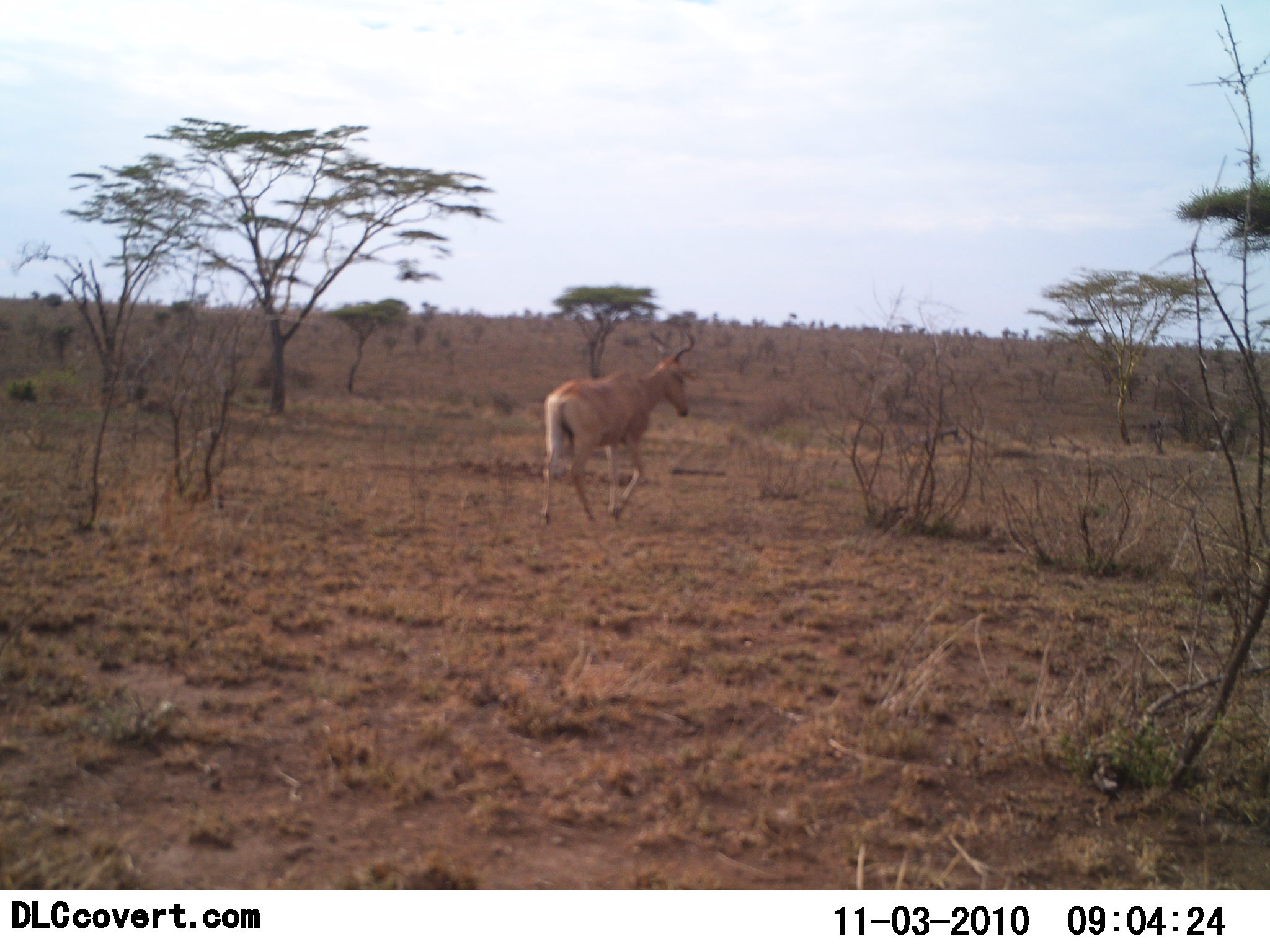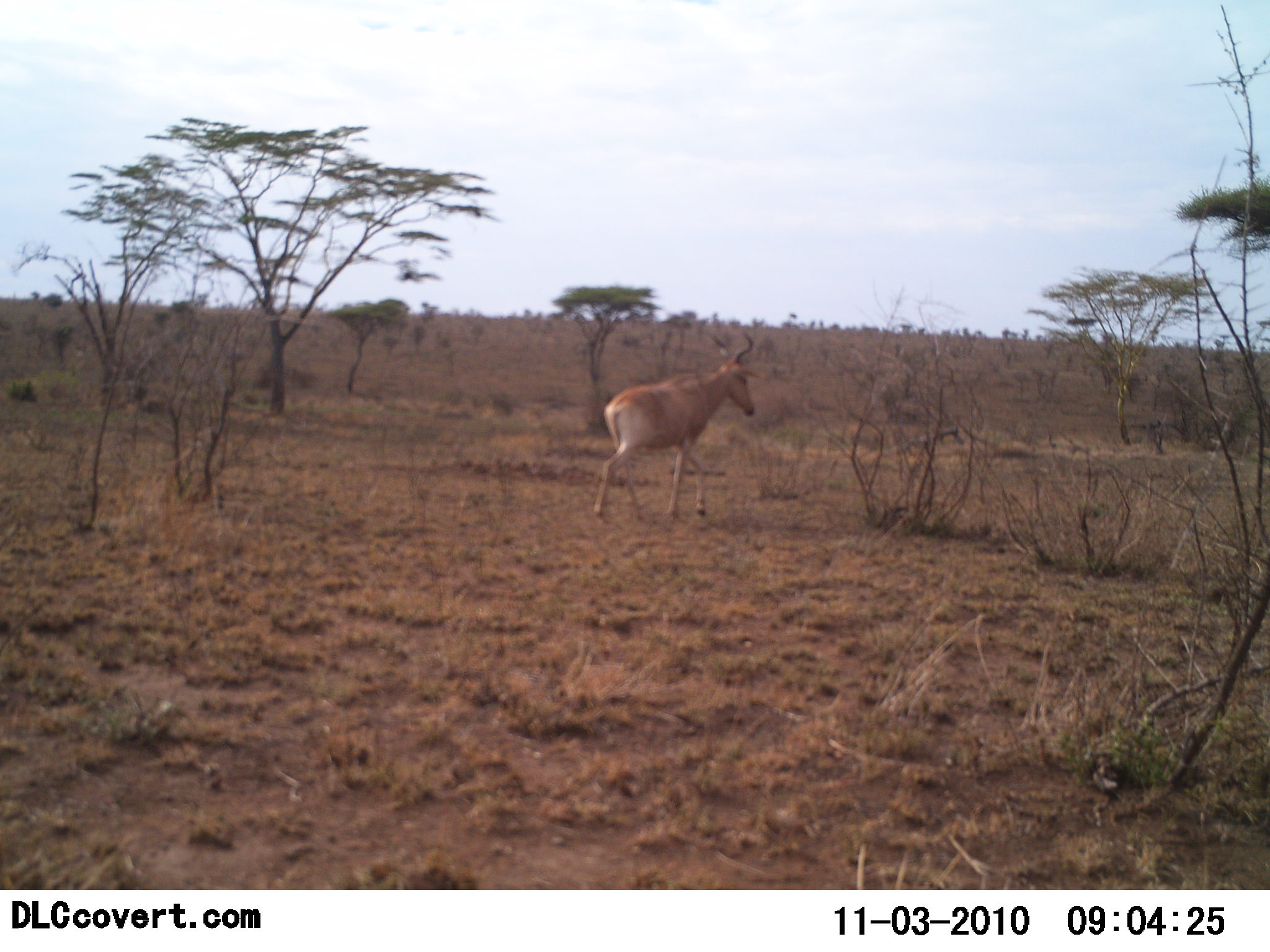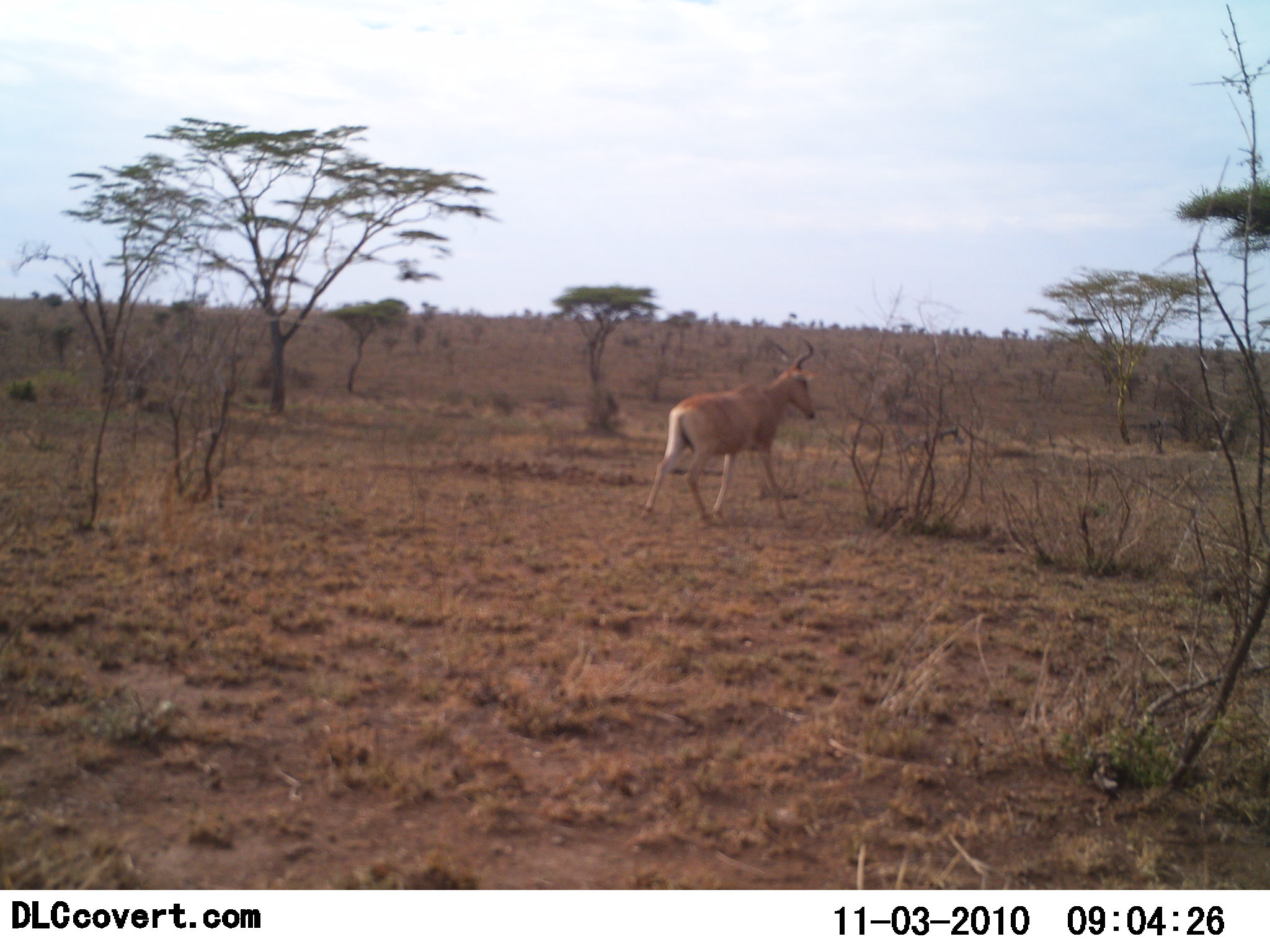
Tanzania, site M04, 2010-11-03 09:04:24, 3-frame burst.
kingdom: Animalia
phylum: Chordata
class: Mammalia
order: Artiodactyla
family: Bovidae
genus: Alcelaphus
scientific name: Alcelaphus buselaphus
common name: hartebeest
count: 1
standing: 0%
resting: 0%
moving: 100%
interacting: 0%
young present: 0%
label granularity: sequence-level